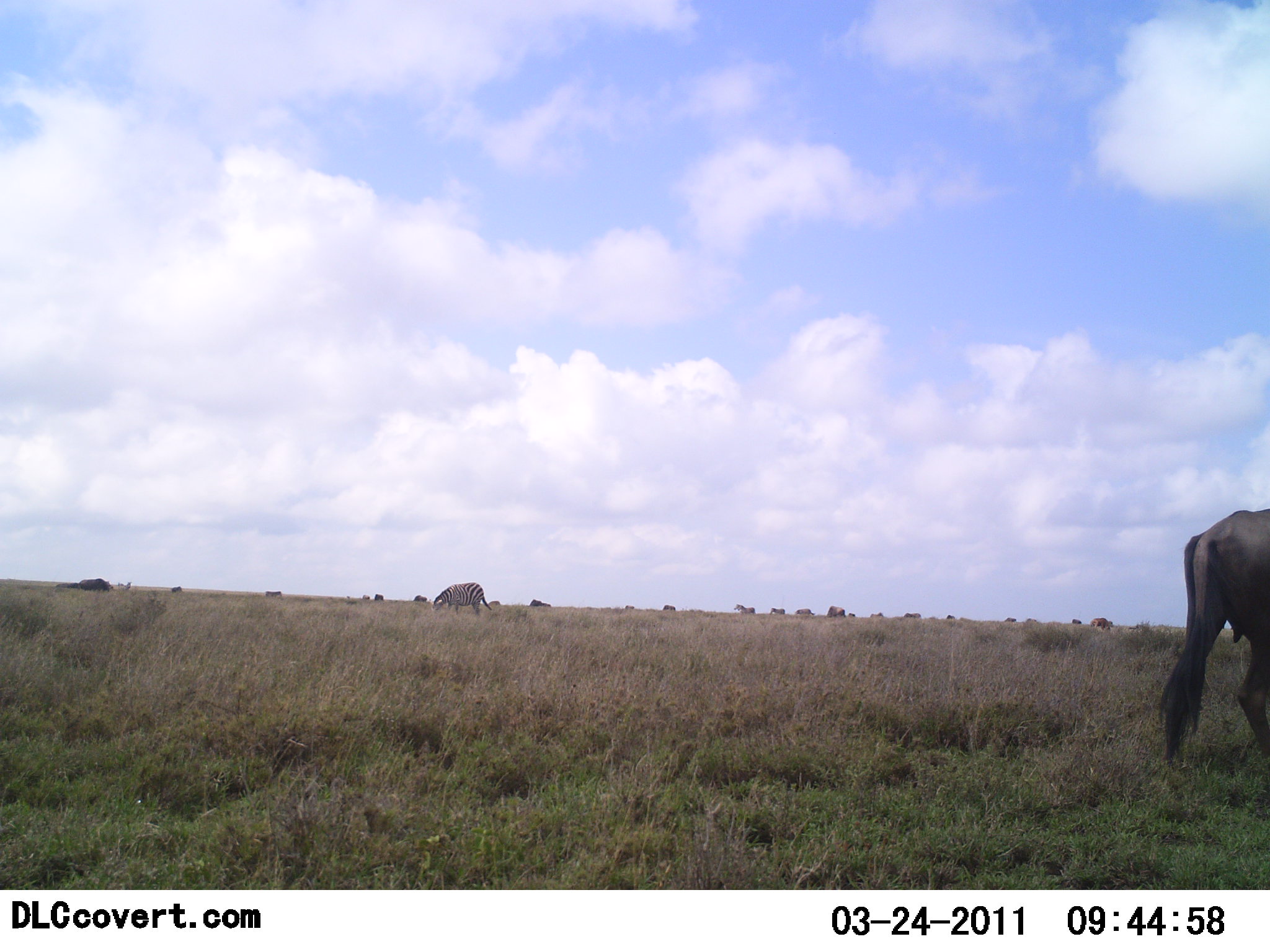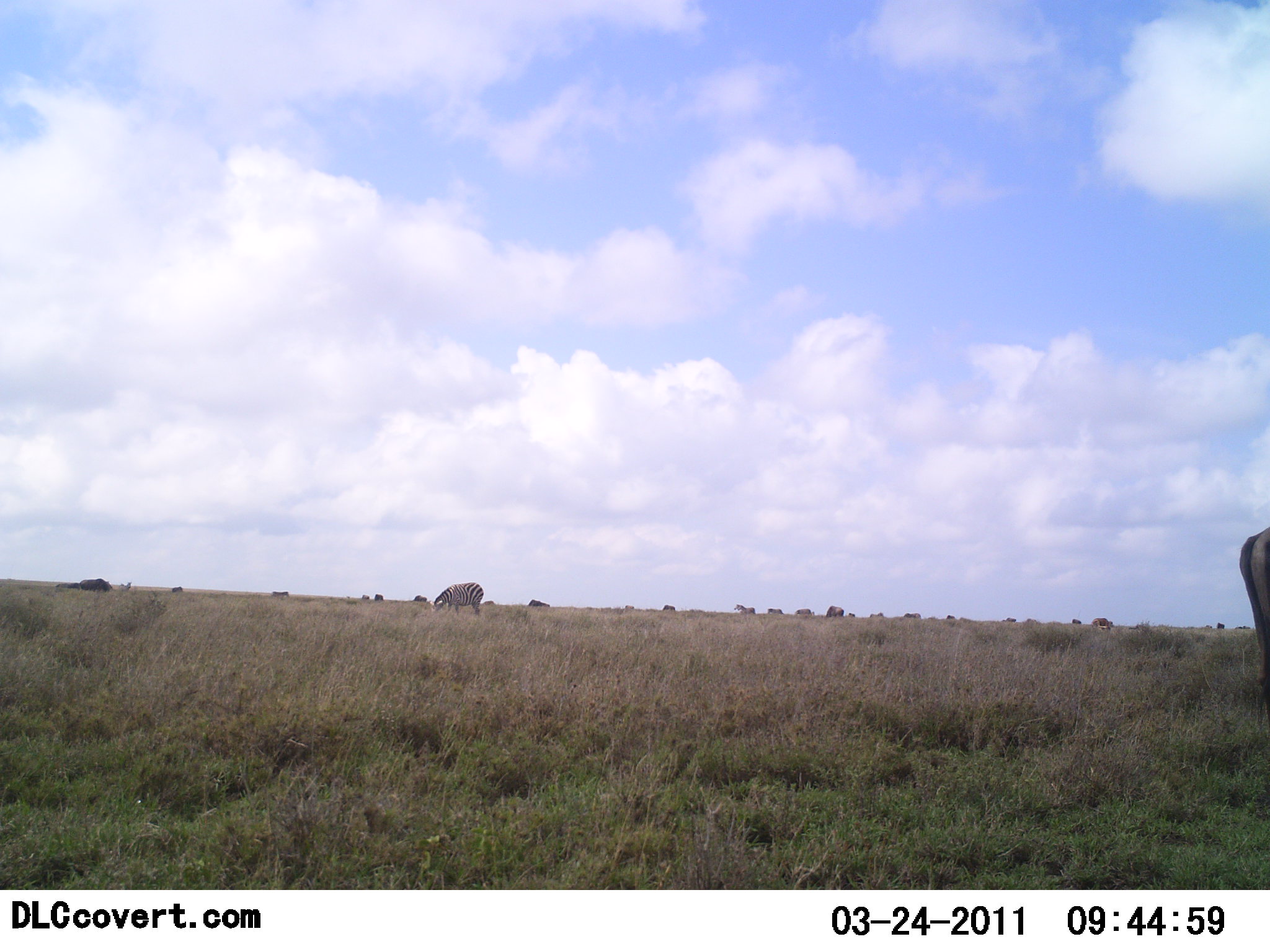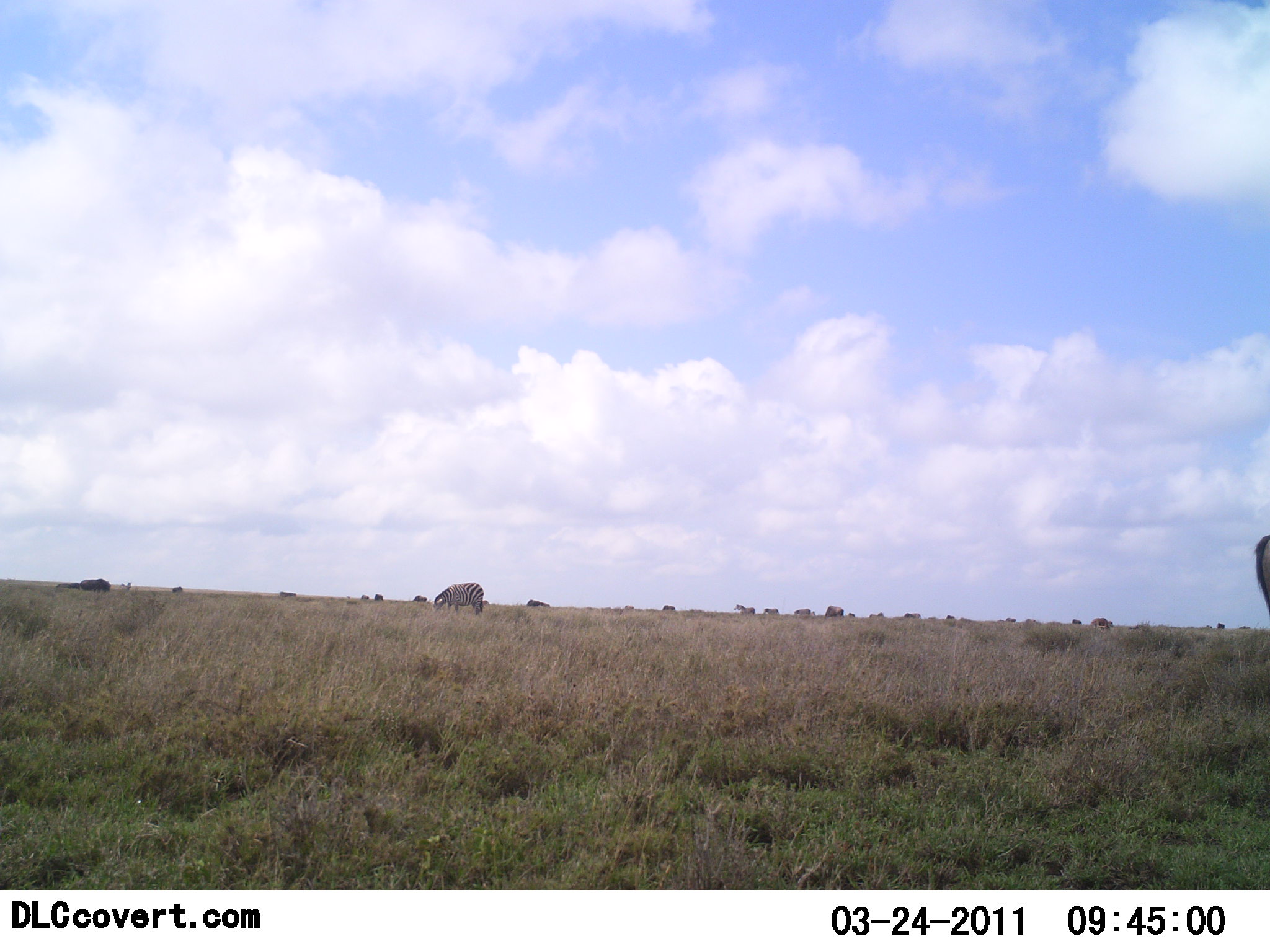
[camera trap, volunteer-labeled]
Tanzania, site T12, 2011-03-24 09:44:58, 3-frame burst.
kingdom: Animalia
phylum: Chordata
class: Mammalia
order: Perissodactyla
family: Equidae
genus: Equus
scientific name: Equus quagga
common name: plains zebra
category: zebra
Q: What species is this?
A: Zebra (plains zebra) (Equus quagga).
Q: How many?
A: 2.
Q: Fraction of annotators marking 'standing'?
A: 44%.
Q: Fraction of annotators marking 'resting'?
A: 0%.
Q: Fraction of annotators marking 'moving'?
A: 12%.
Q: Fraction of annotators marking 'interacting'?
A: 0%.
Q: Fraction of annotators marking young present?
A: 0%.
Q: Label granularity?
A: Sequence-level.